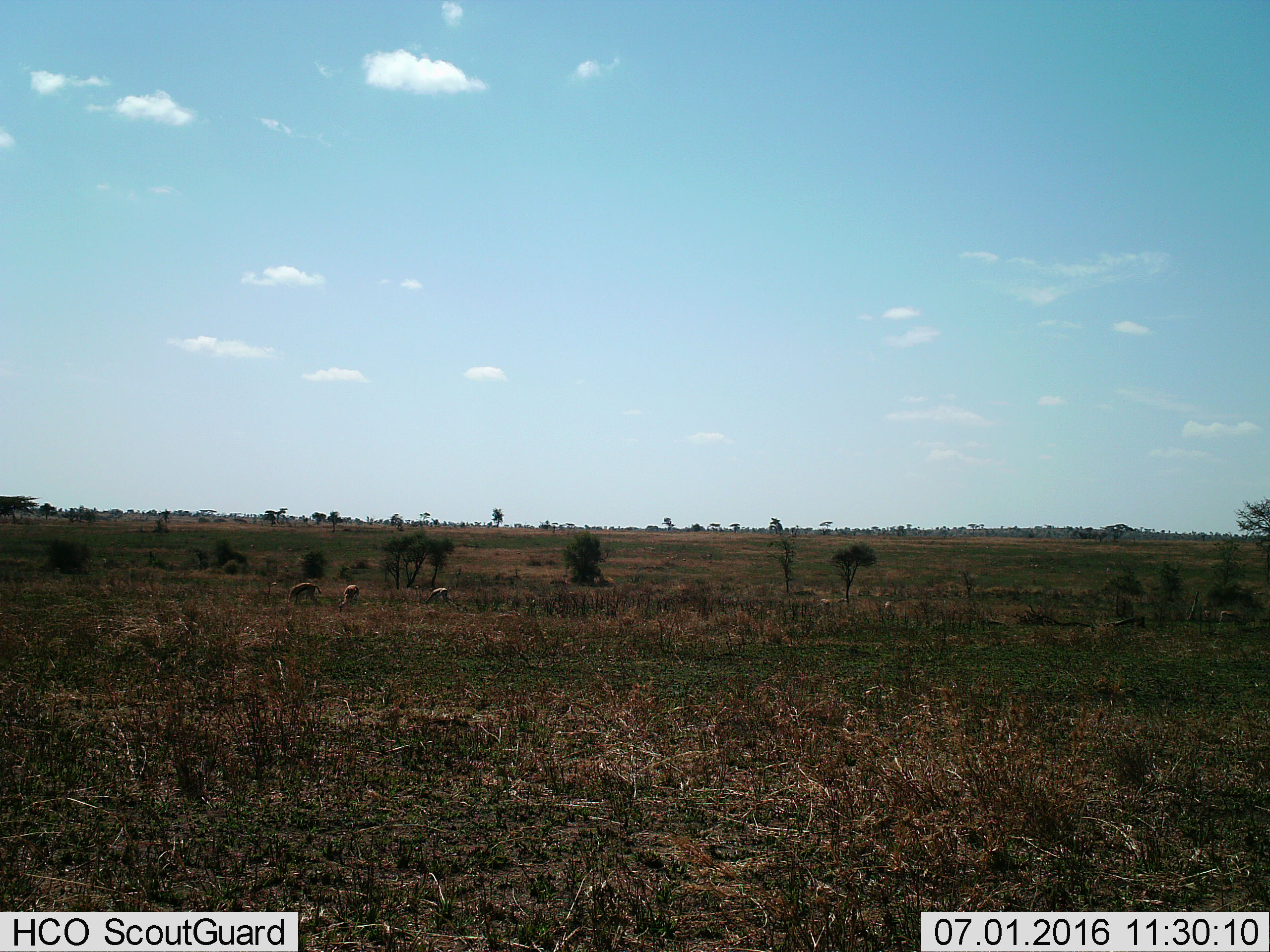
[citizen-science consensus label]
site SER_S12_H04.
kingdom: Animalia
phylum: Chordata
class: Mammalia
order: Artiodactyla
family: Bovidae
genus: Eudorcas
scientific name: Eudorcas thomsonii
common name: thomson's gazelle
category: gazellethomsons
Gazellethomsons (thomson's gazelle) (Eudorcas thomsonii), count 4. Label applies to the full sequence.